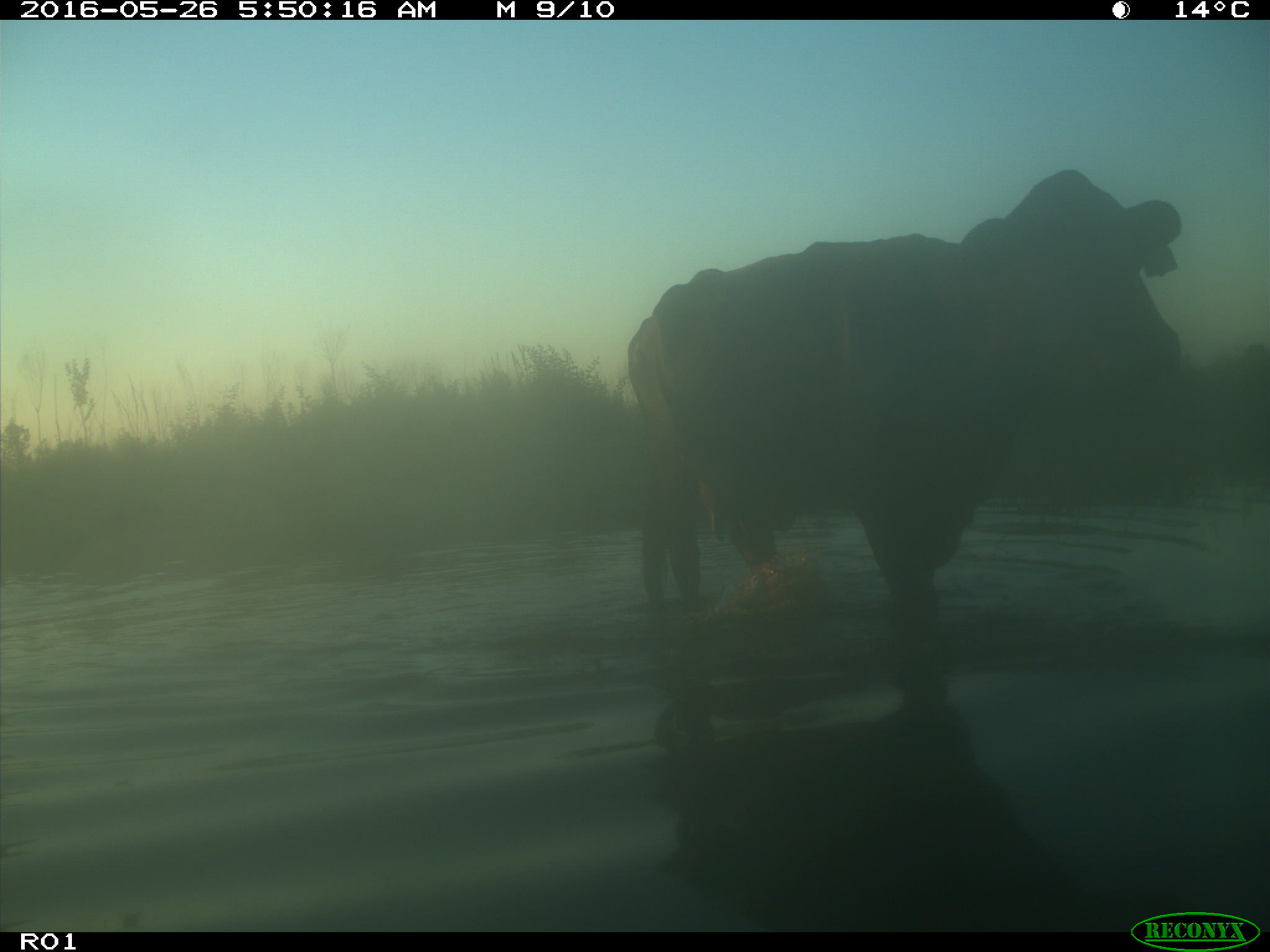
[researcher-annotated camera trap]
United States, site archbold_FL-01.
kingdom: Animalia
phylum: Chordata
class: Mammalia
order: Artiodactyla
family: Bovidae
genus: Bos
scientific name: Bos taurus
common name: domestic cow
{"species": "Bos taurus (domestic cow)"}